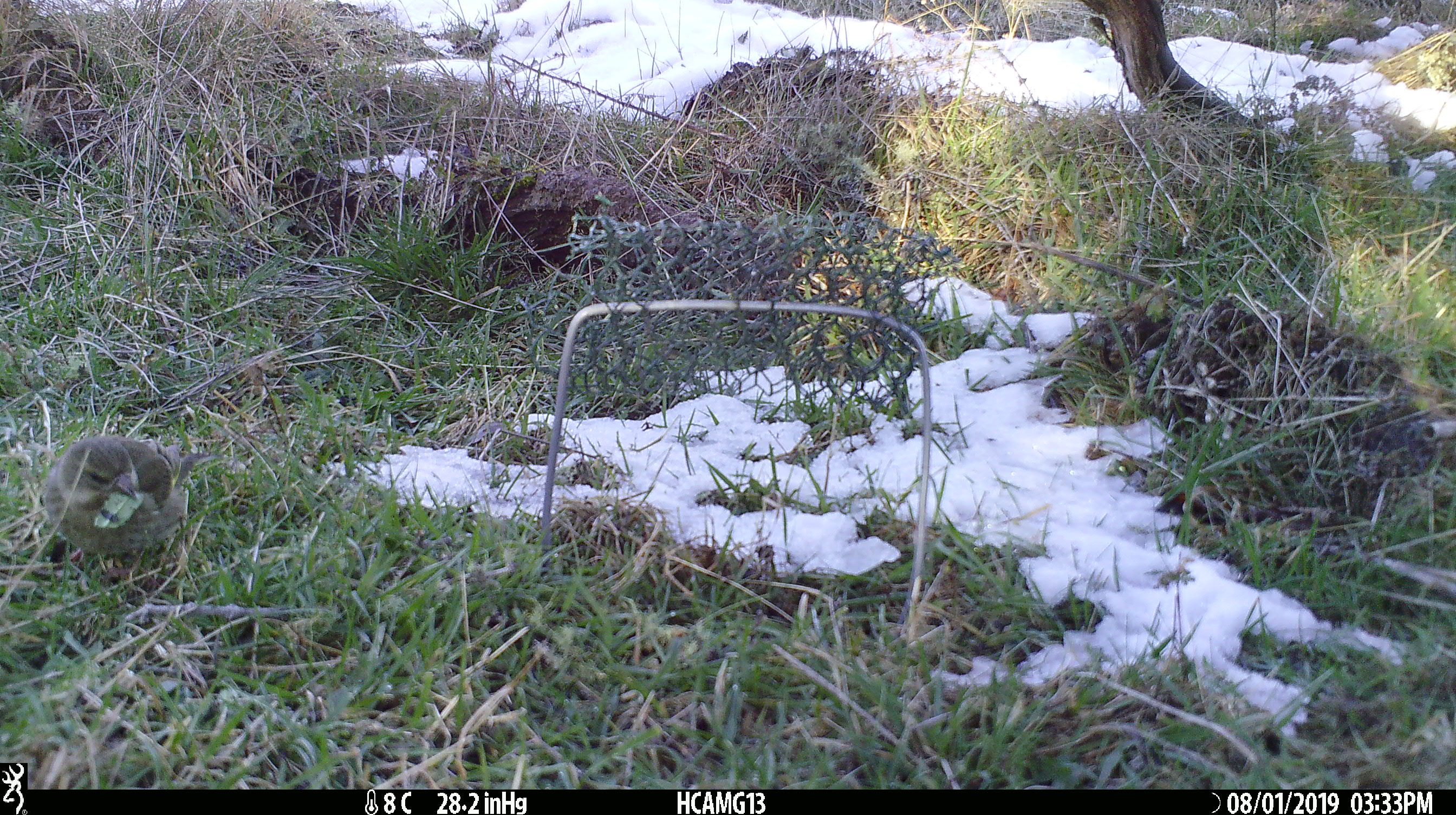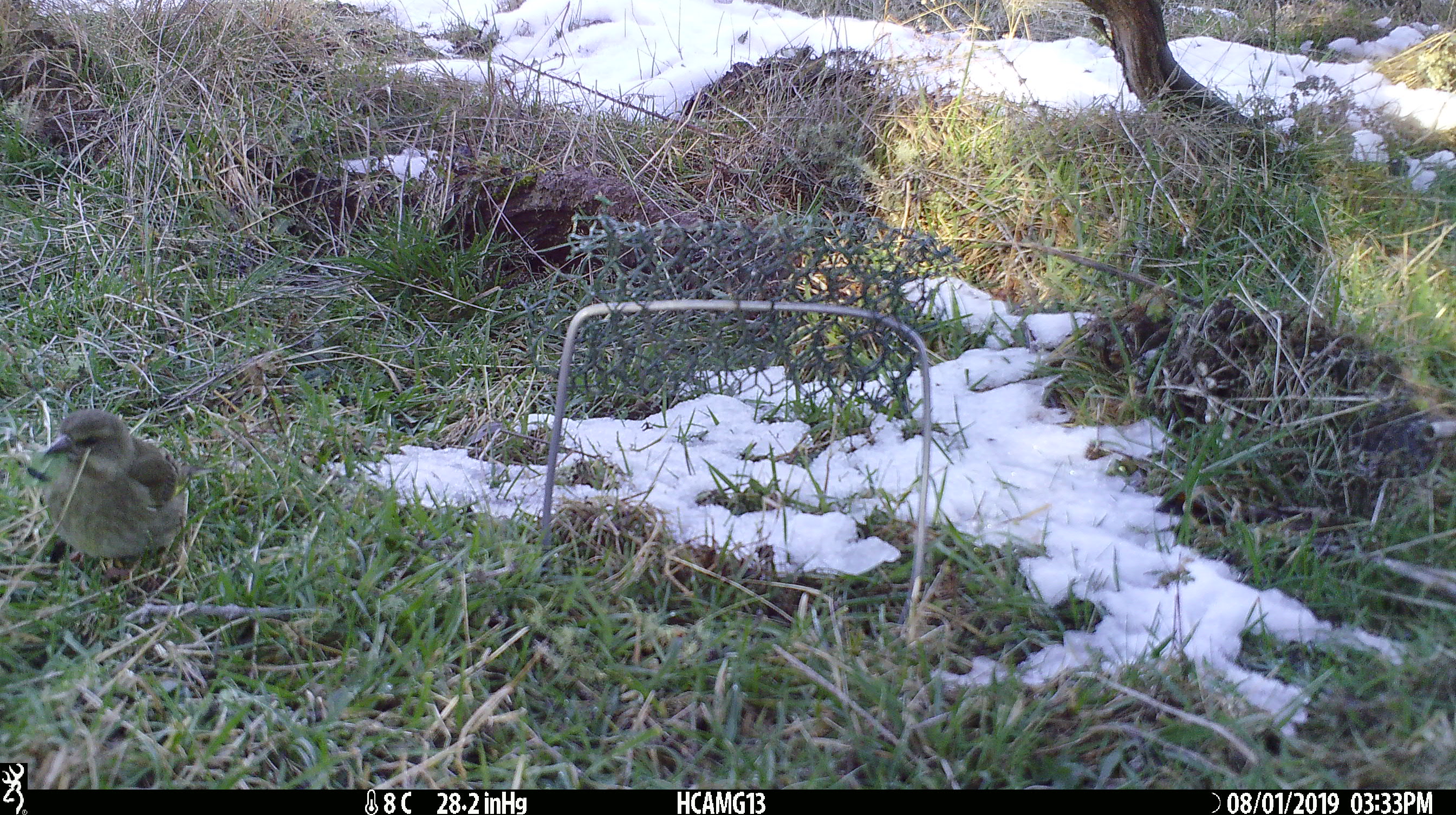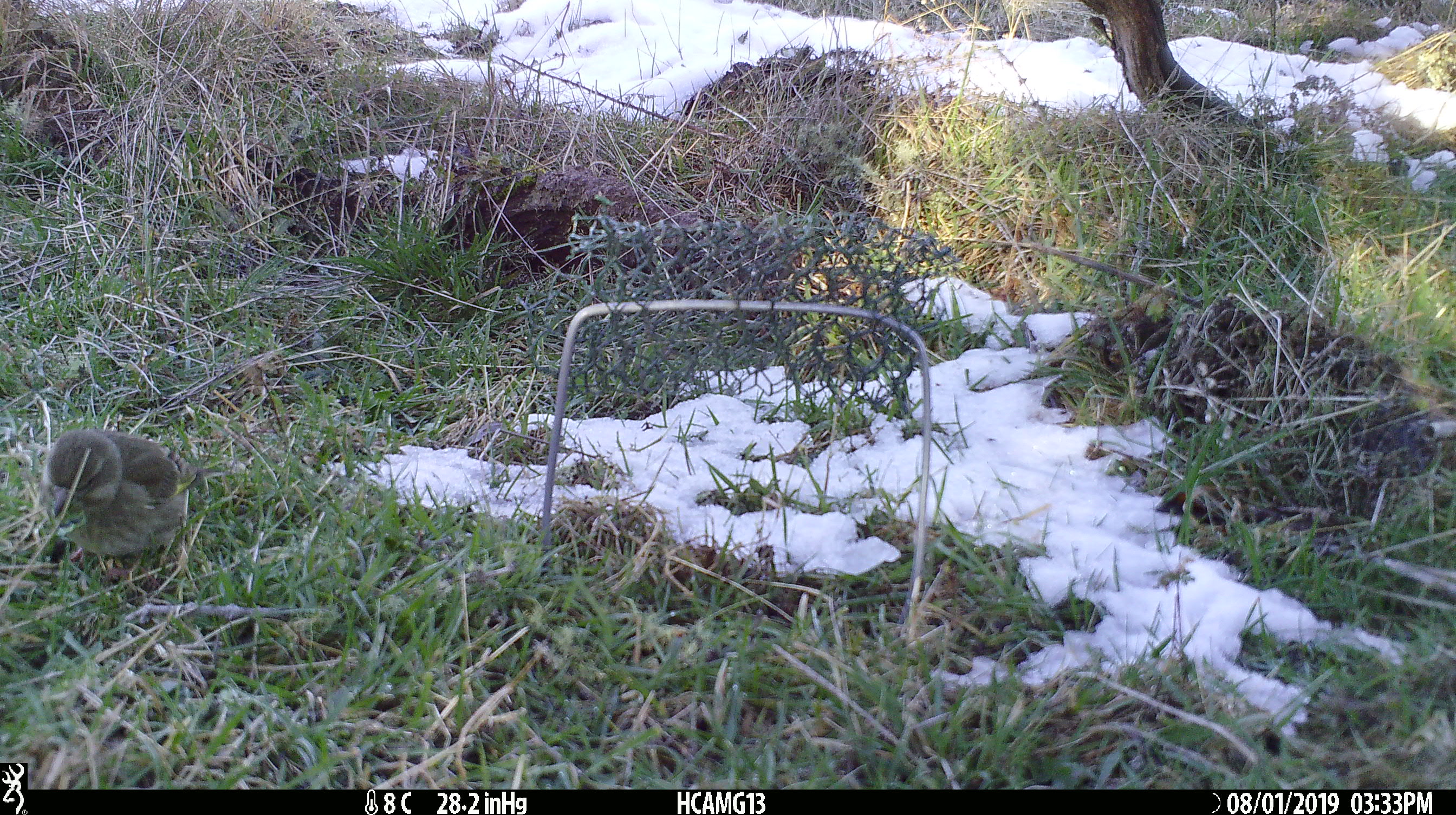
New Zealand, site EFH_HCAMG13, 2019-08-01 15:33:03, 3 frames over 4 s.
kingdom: Animalia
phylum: Chordata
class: Aves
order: Passeriformes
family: Fringillidae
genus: Fringilla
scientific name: Fringilla coelebs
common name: common chaffinch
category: chaffinch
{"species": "chaffinch (common chaffinch) (Fringilla coelebs)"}